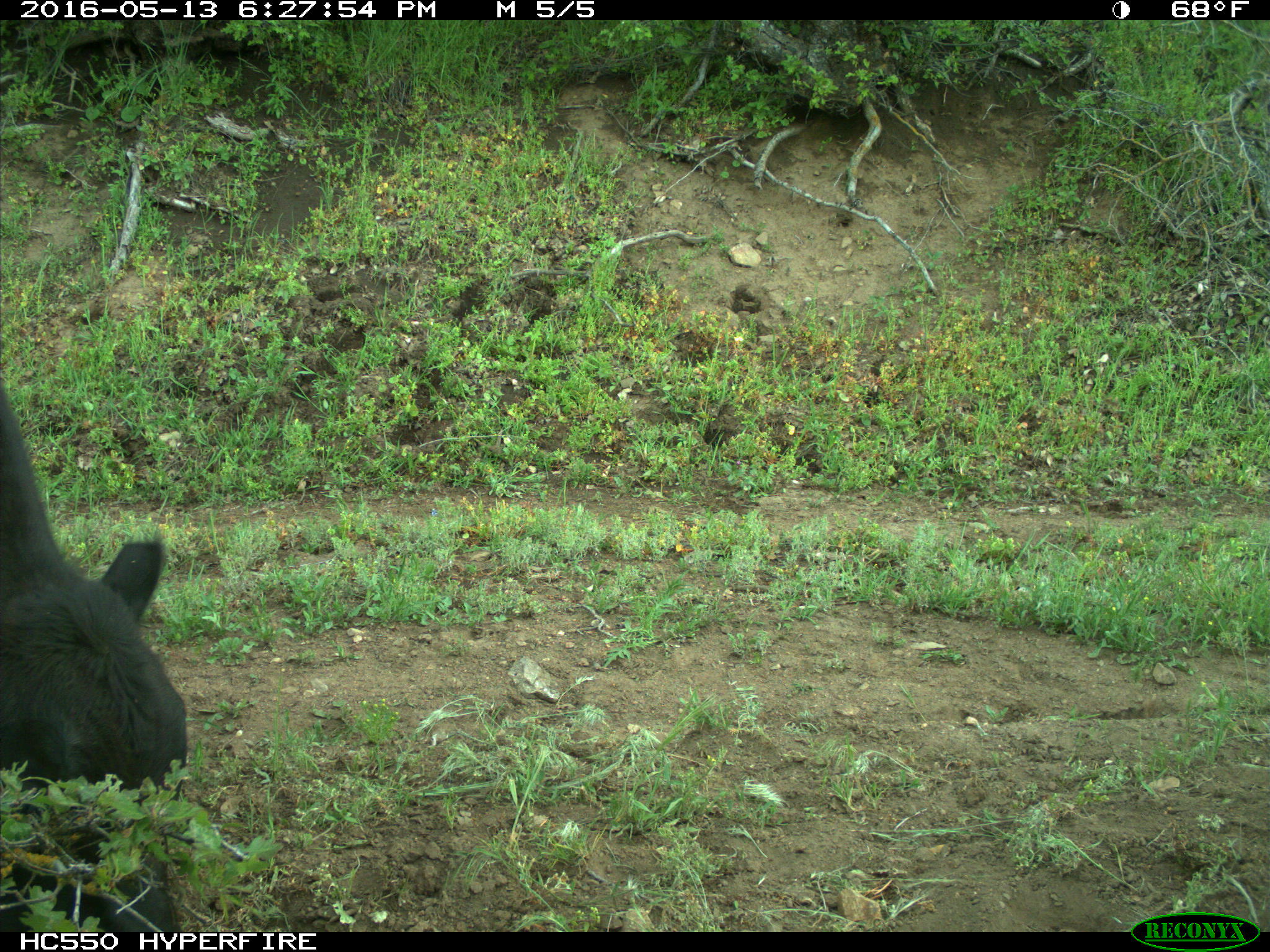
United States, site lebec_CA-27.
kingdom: Animalia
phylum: Chordata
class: Mammalia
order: Artiodactyla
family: Bovidae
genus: Bos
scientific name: Bos taurus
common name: domestic cow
Bos taurus (domestic cow).